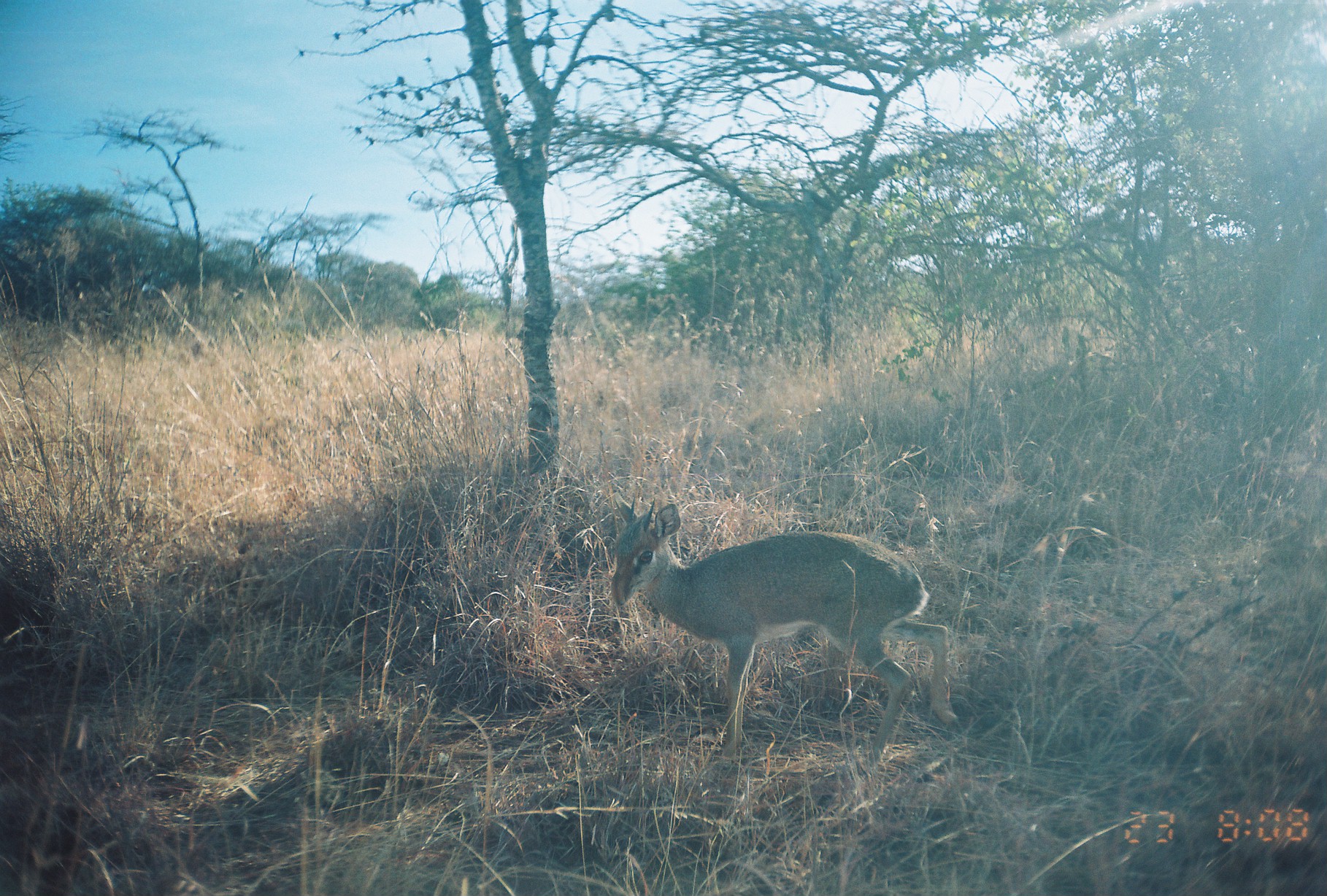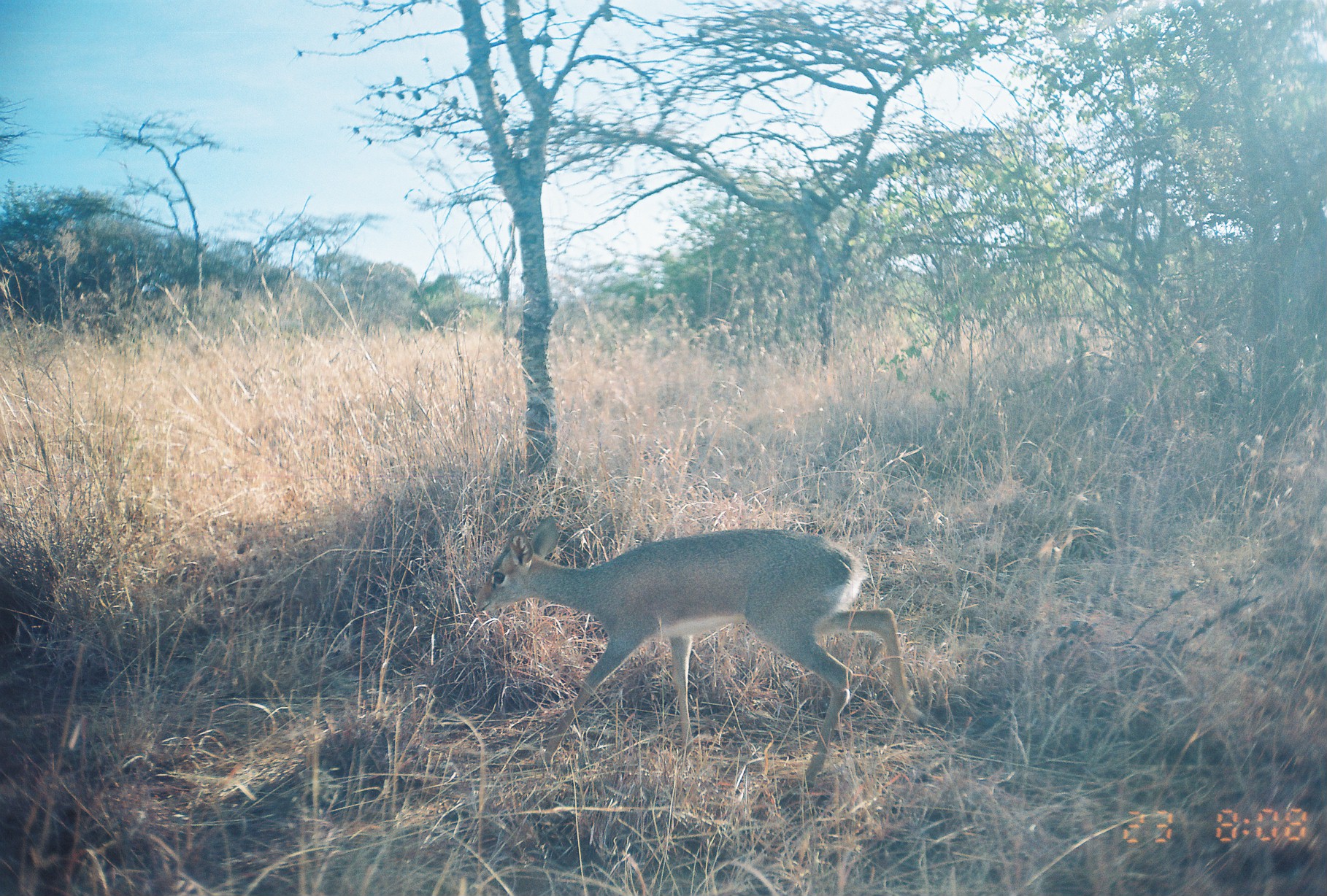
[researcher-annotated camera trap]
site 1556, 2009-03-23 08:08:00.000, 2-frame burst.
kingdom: Animalia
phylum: Chordata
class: Mammalia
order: Artiodactyla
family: Bovidae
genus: Madoqua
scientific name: Madoqua guentheri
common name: günther's dik-dik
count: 1